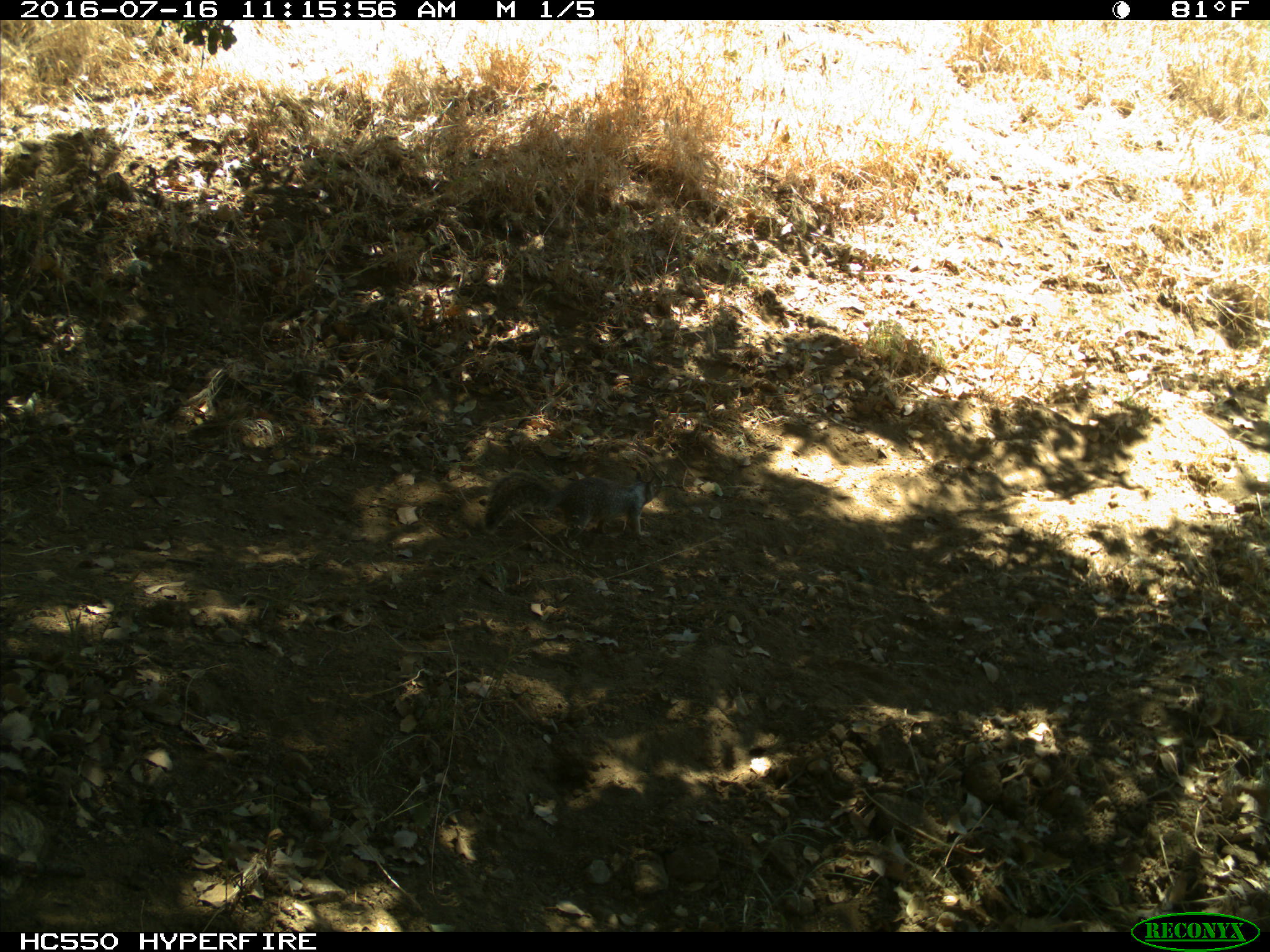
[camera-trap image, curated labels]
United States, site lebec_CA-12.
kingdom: Animalia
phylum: Chordata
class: Mammalia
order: Rodentia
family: Sciuridae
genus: Otospermophilus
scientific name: Otospermophilus beecheyi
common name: california ground squirrel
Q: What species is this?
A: Otospermophilus beecheyi (california ground squirrel).